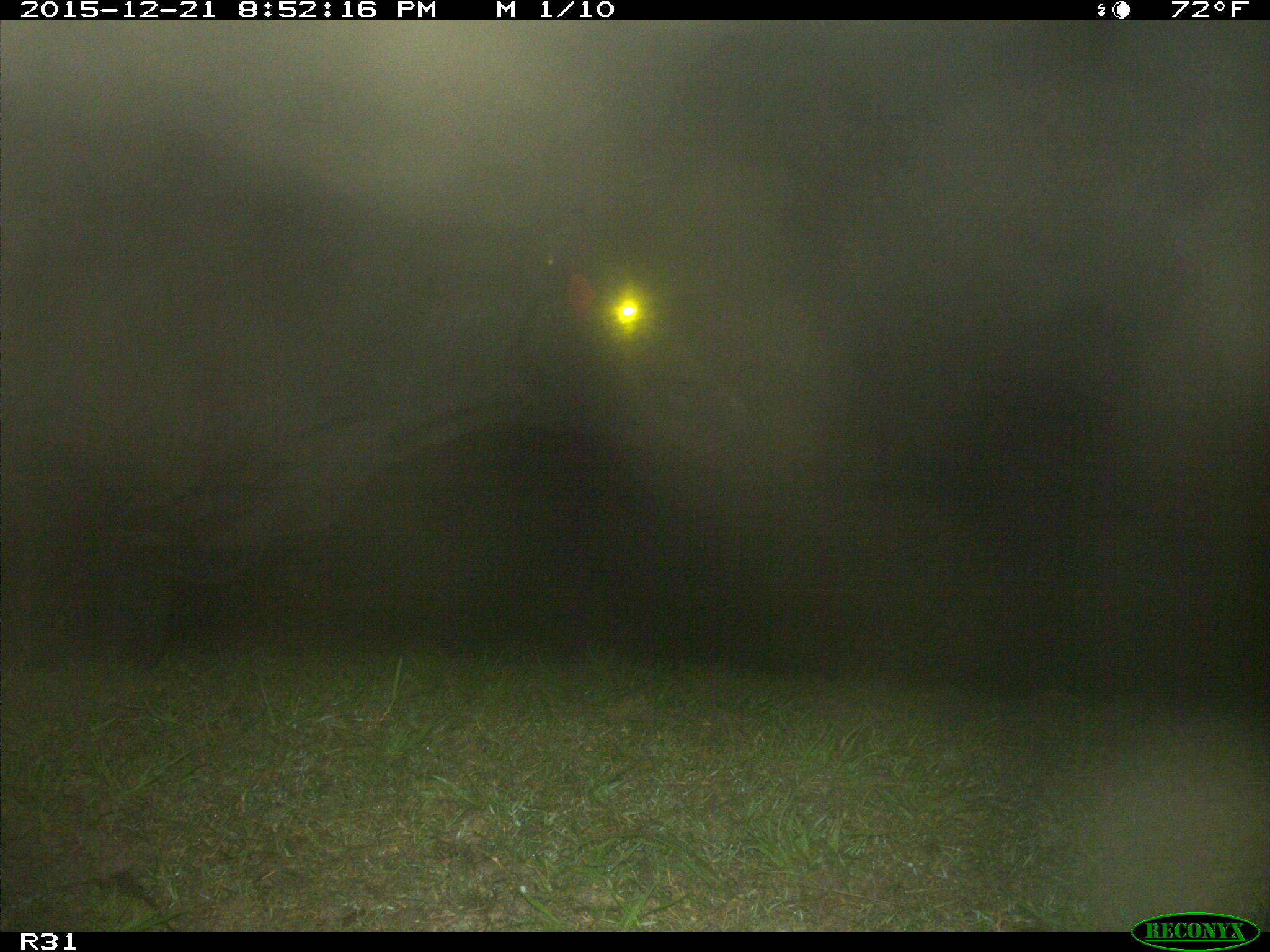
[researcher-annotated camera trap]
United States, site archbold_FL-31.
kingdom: Animalia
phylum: Chordata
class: Mammalia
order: Artiodactyla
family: Bovidae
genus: Bos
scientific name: Bos taurus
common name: domestic cow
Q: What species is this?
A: Bos taurus (domestic cow).